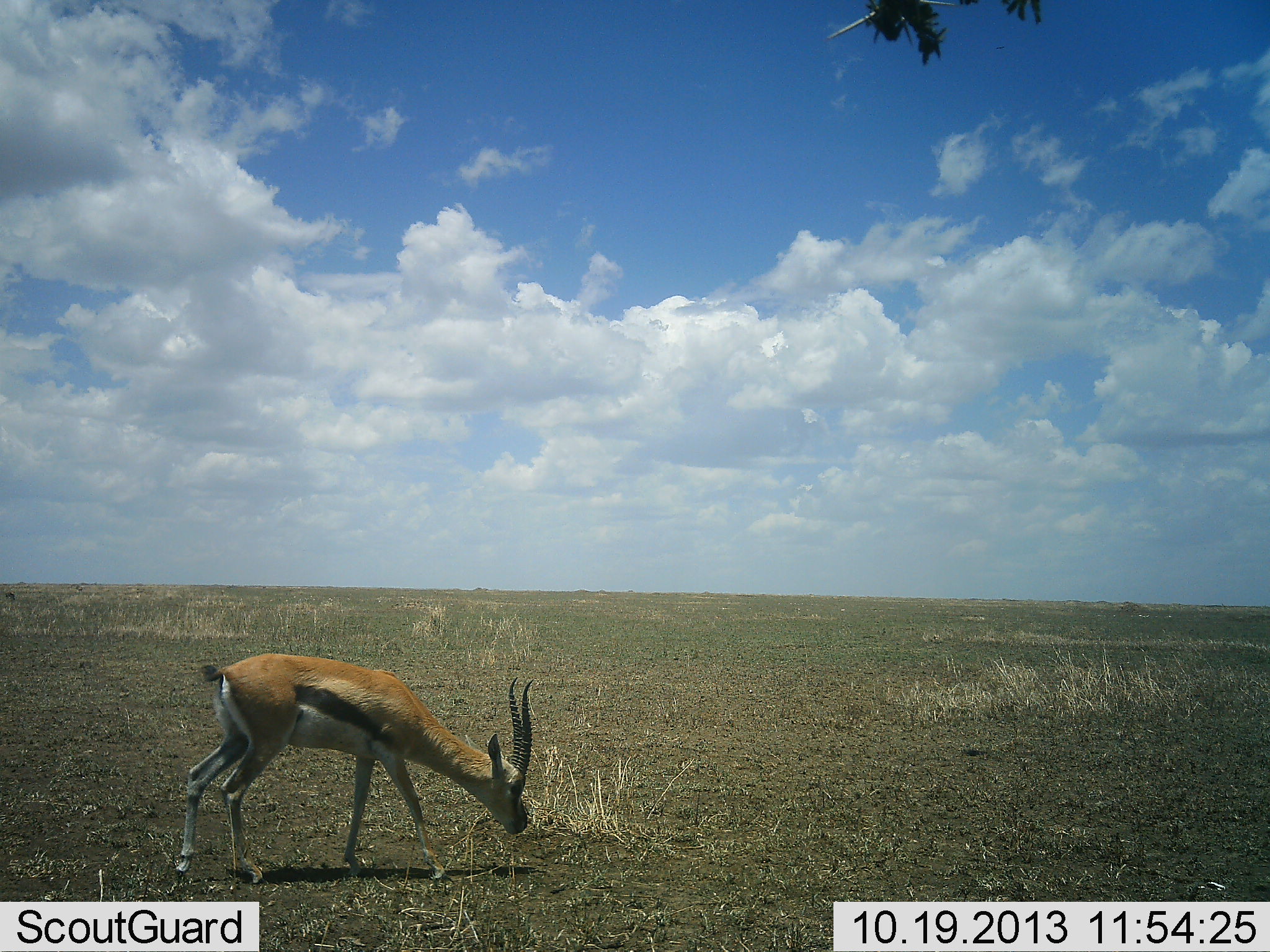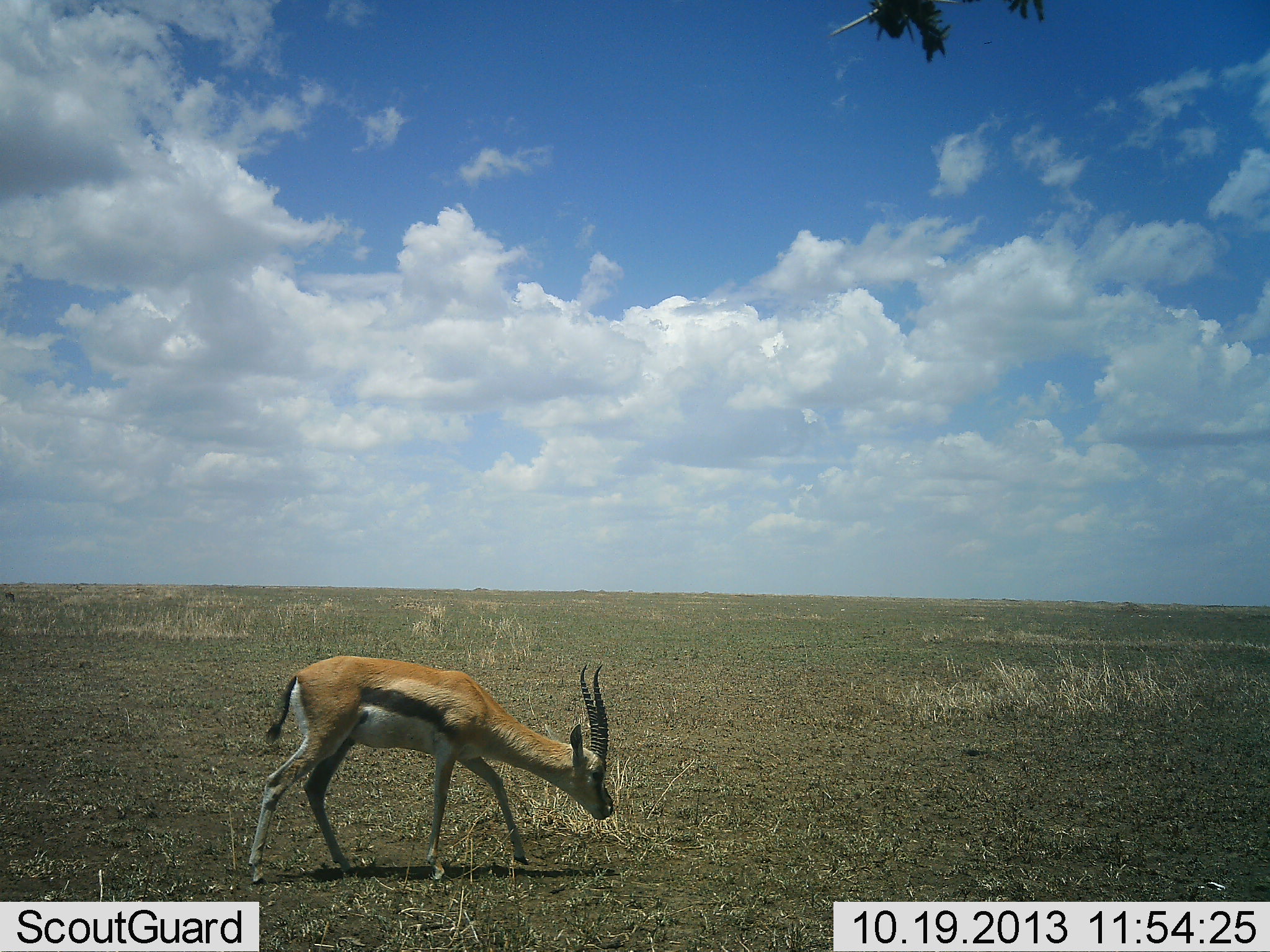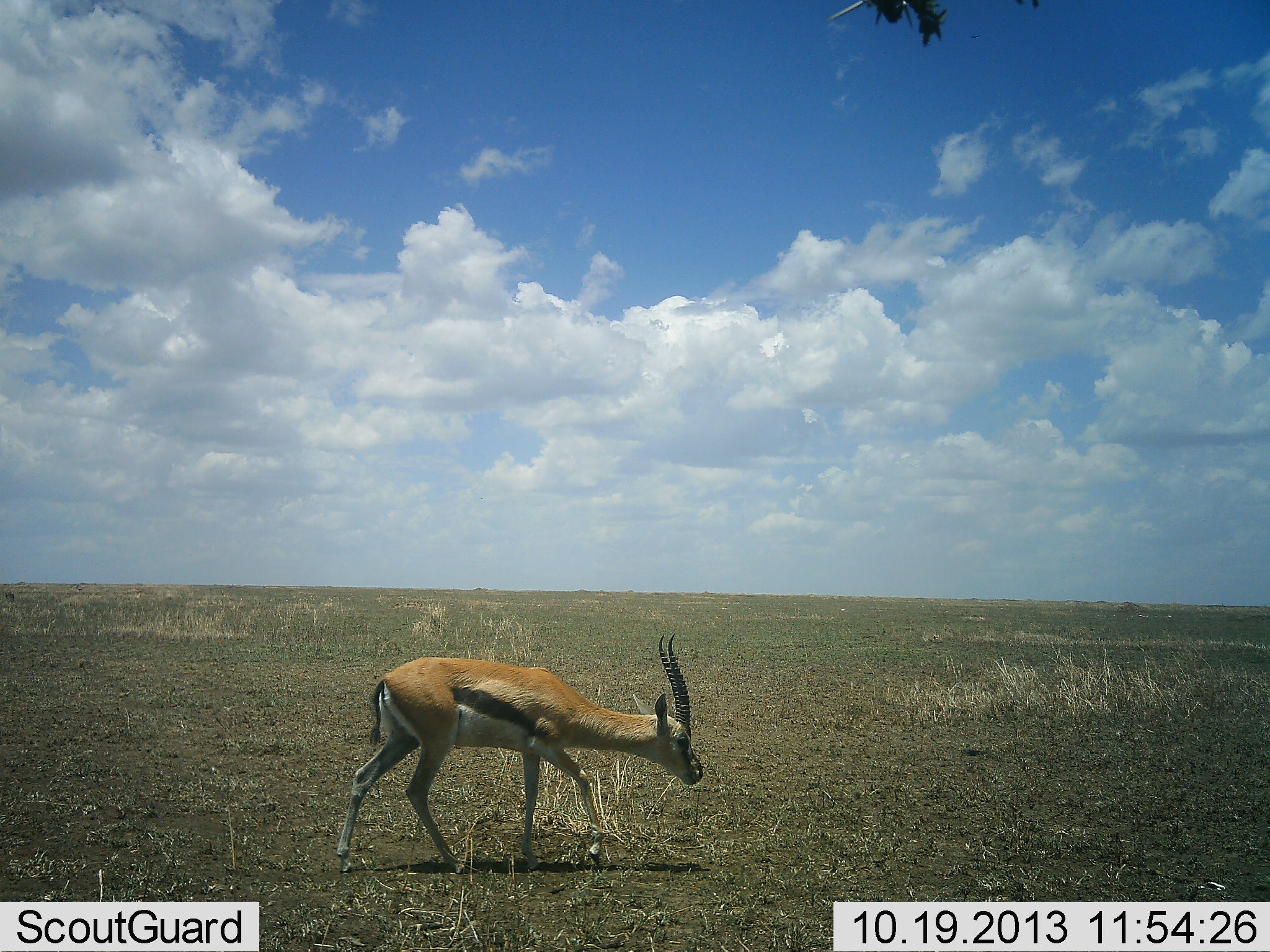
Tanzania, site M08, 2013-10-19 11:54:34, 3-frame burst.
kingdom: Animalia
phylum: Chordata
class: Mammalia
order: Artiodactyla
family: Bovidae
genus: Eudorcas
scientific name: Eudorcas thomsonii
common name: thomson's gazelle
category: gazellethomsons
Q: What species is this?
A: Gazellethomsons (thomson's gazelle) (Eudorcas thomsonii).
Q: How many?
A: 1.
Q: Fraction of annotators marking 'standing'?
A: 10%.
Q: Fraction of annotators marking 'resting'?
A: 0%.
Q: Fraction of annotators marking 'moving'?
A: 90%.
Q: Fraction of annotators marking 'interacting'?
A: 0%.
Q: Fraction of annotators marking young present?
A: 0%.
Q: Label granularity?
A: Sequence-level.